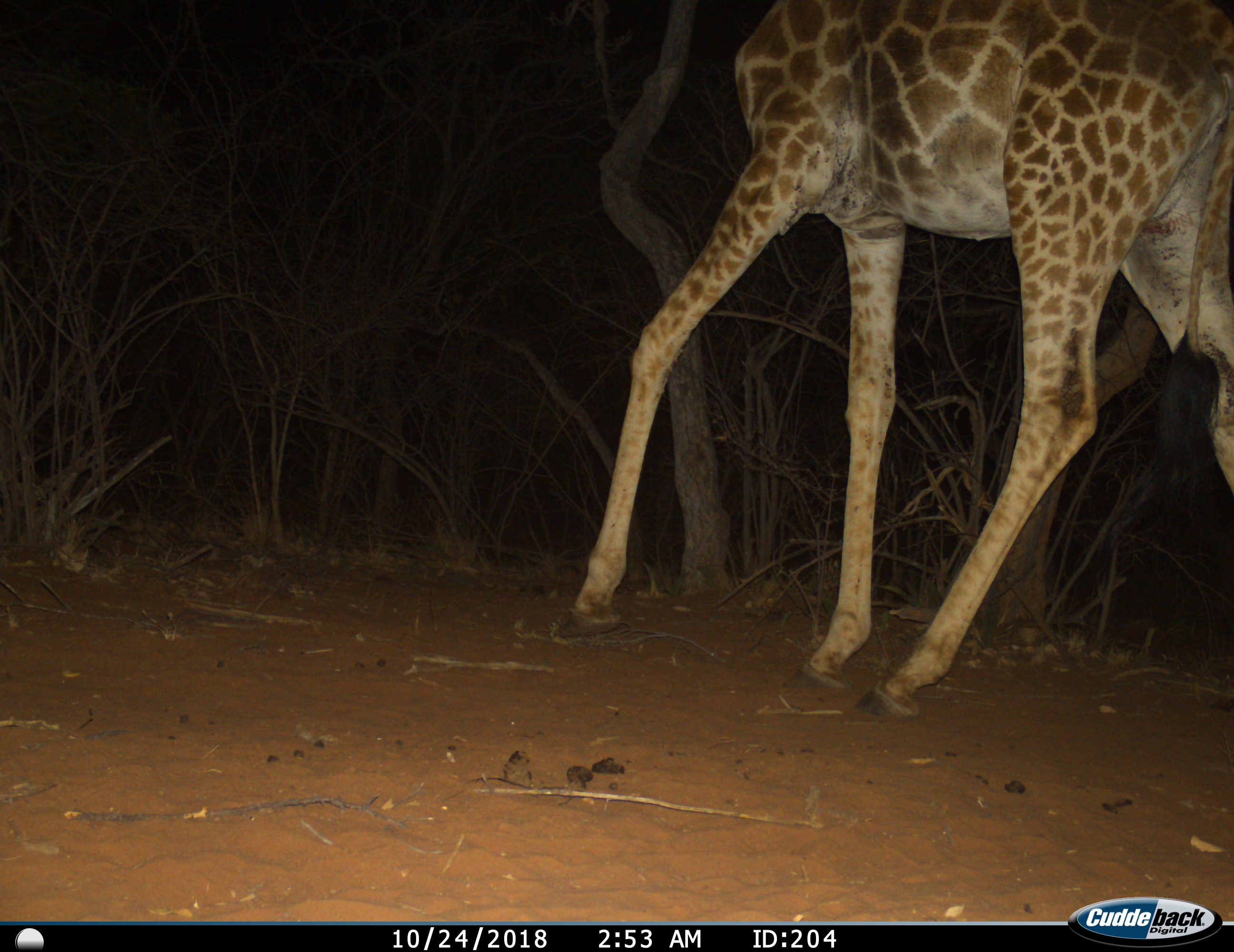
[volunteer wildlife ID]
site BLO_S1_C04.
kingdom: Animalia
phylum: Chordata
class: Mammalia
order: Artiodactyla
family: Giraffidae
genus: Giraffa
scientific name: Giraffa camelopardalis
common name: giraffe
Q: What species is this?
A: Giraffe (Giraffa camelopardalis).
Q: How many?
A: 1.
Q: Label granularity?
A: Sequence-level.